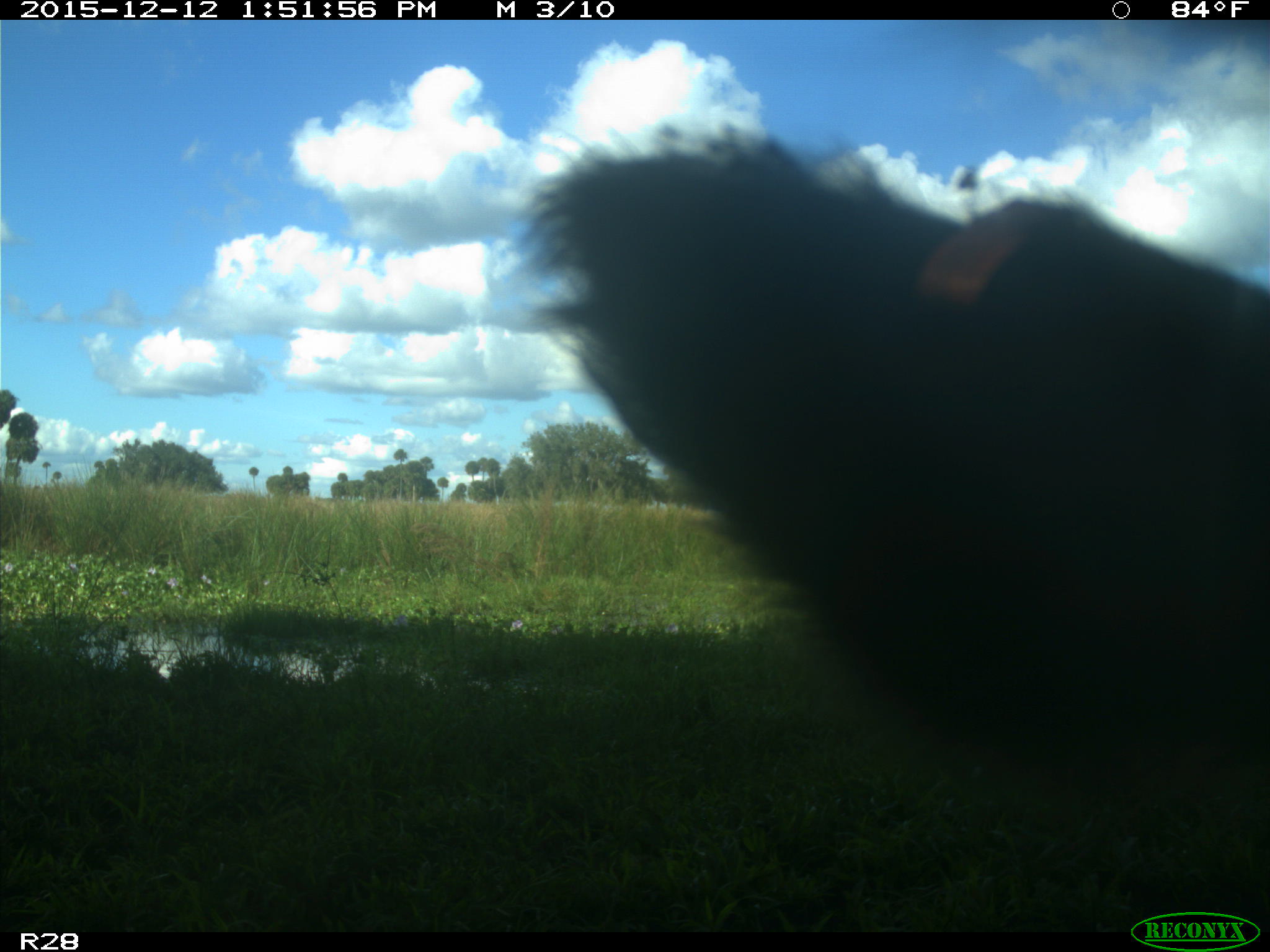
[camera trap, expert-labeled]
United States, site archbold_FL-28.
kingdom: Animalia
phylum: Chordata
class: Mammalia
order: Artiodactyla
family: Bovidae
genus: Bos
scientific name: Bos taurus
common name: domestic cow